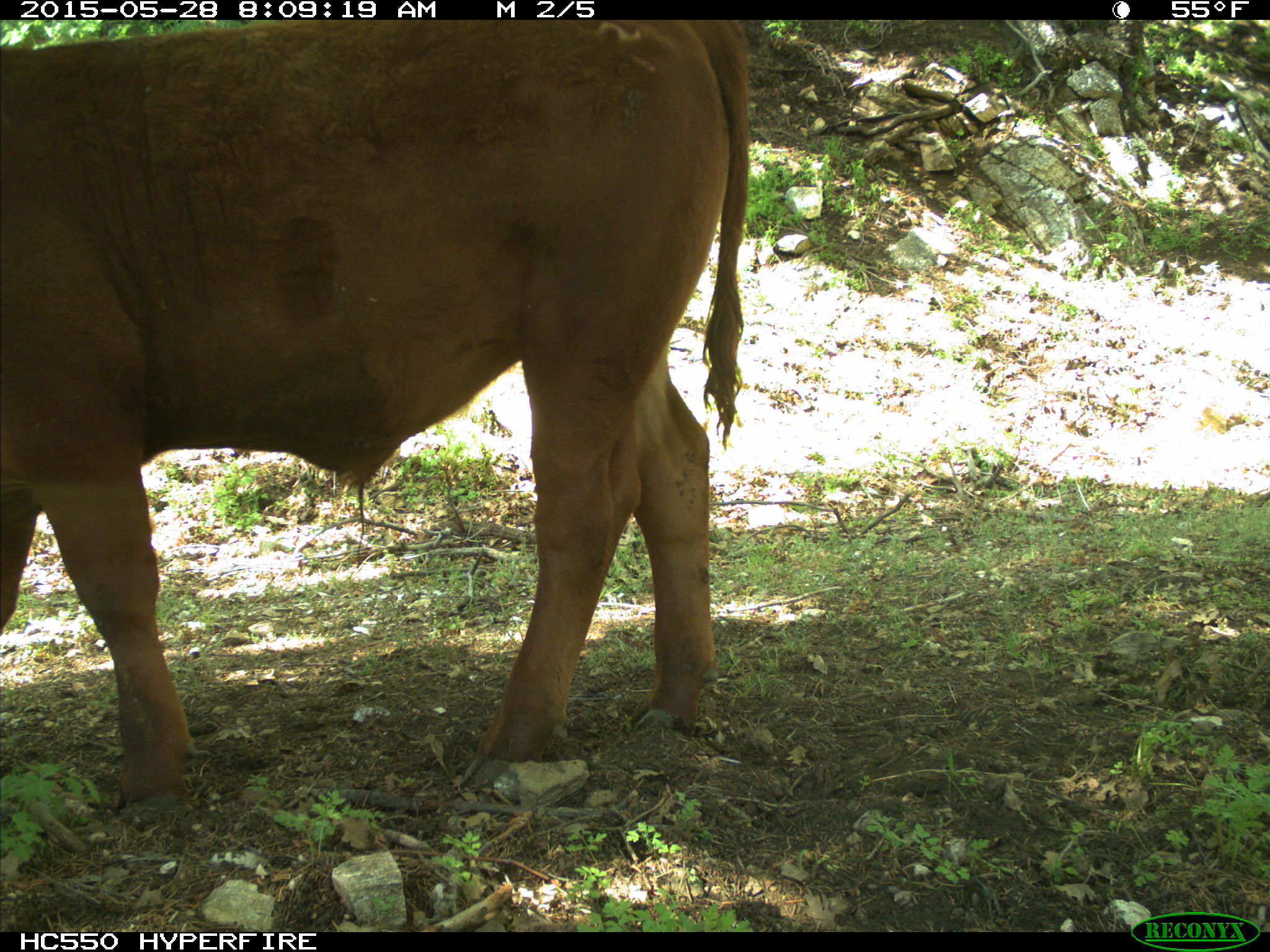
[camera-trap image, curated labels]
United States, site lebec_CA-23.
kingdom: Animalia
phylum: Chordata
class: Mammalia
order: Artiodactyla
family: Bovidae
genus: Bos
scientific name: Bos taurus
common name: domestic cow